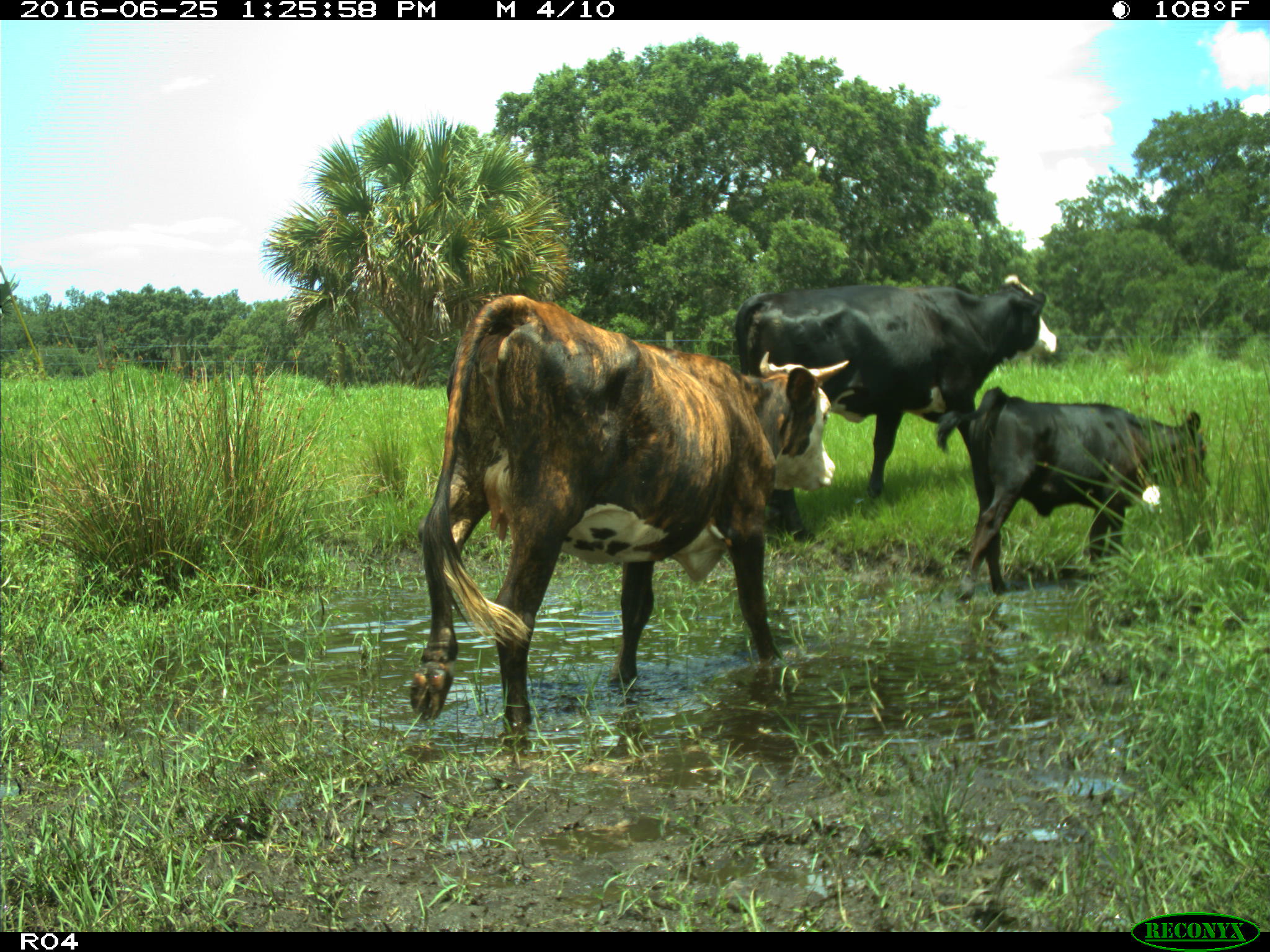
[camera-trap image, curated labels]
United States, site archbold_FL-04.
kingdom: Animalia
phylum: Chordata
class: Mammalia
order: Artiodactyla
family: Bovidae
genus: Bos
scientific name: Bos taurus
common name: domestic cow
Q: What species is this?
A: Bos taurus (domestic cow).